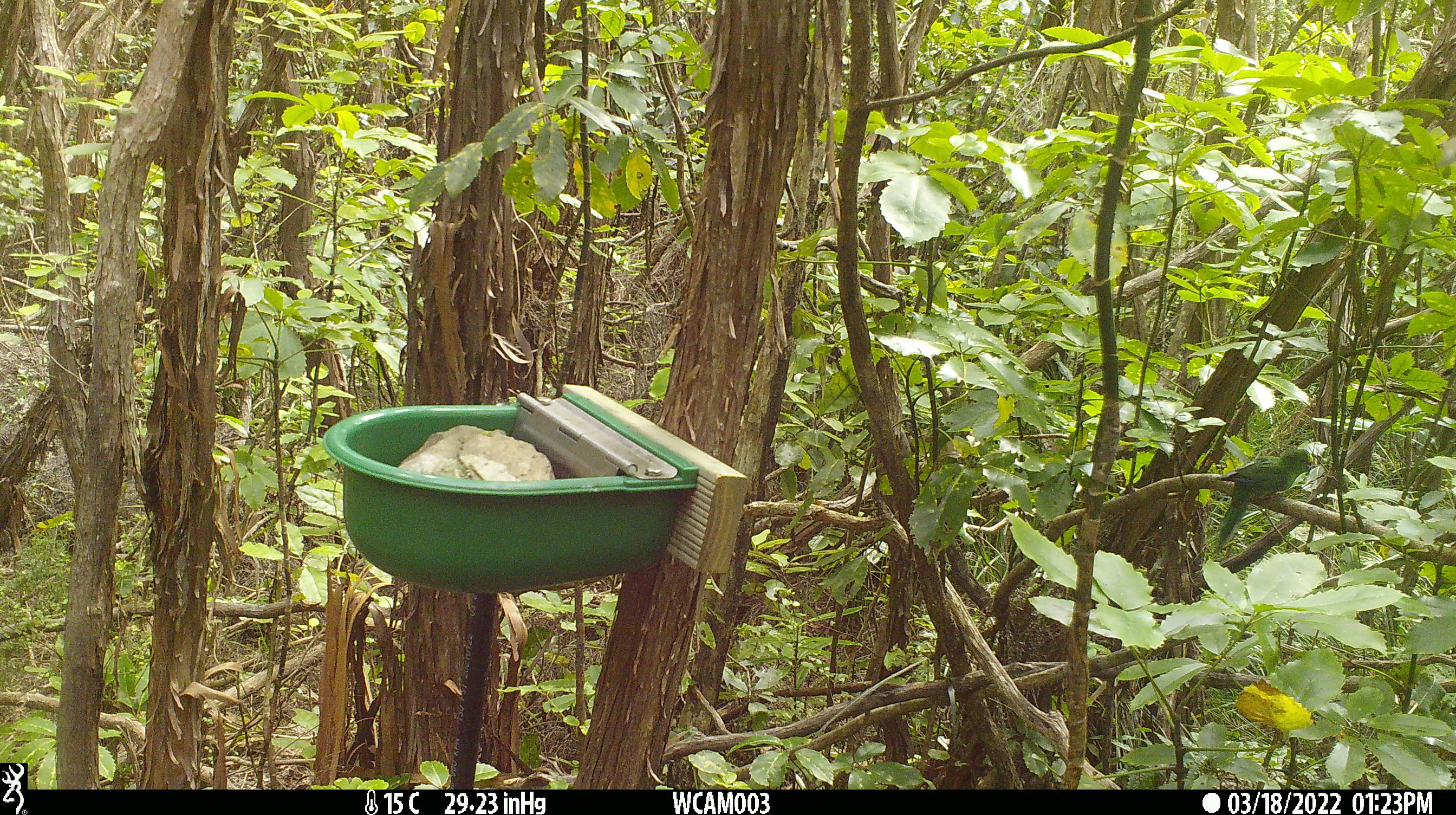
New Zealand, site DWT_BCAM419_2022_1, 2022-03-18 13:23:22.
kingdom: Animalia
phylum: Chordata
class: Aves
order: Psittaciformes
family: Psittaculidae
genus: Cyanoramphus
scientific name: Cyanoramphus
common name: parakeet